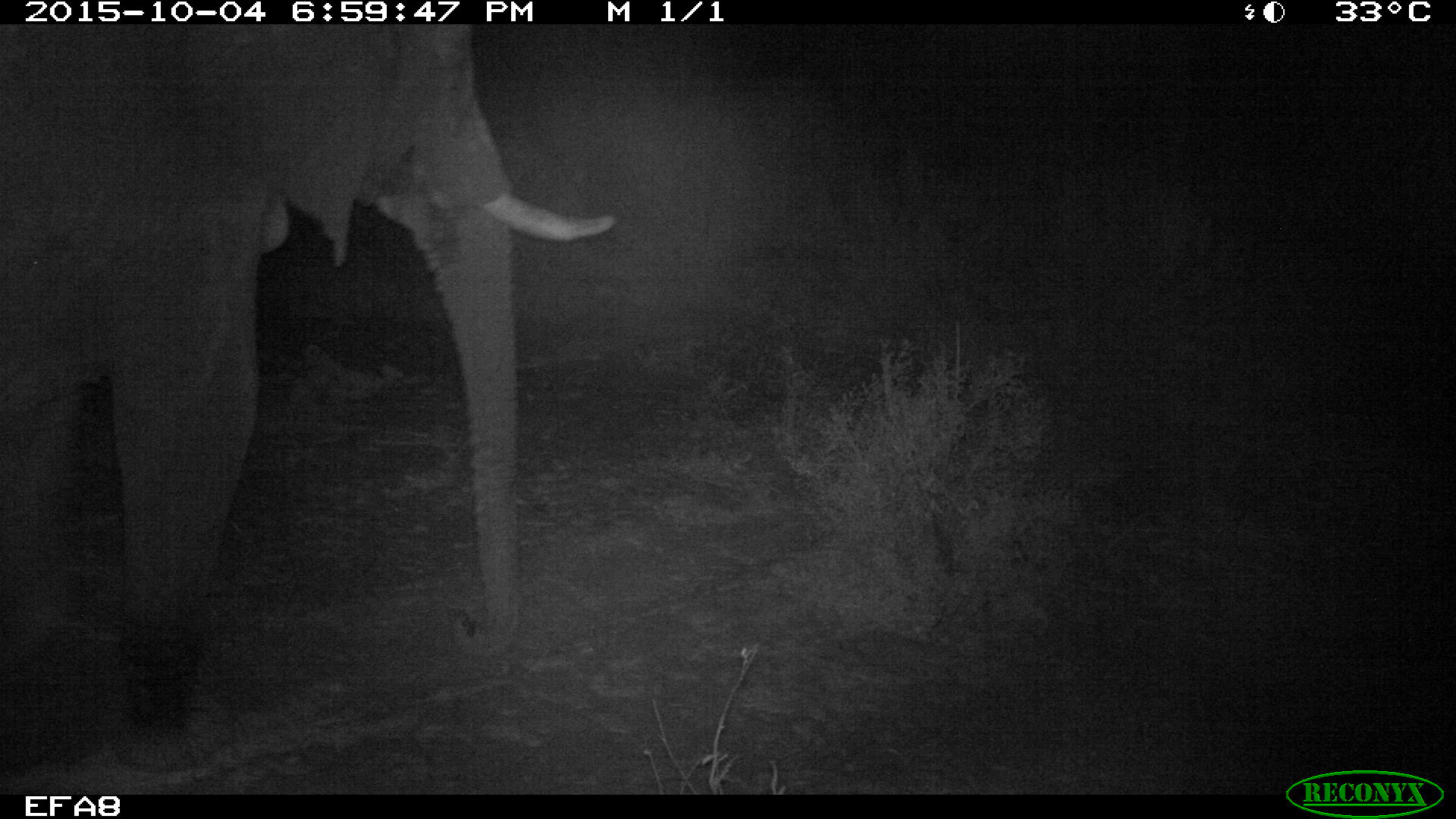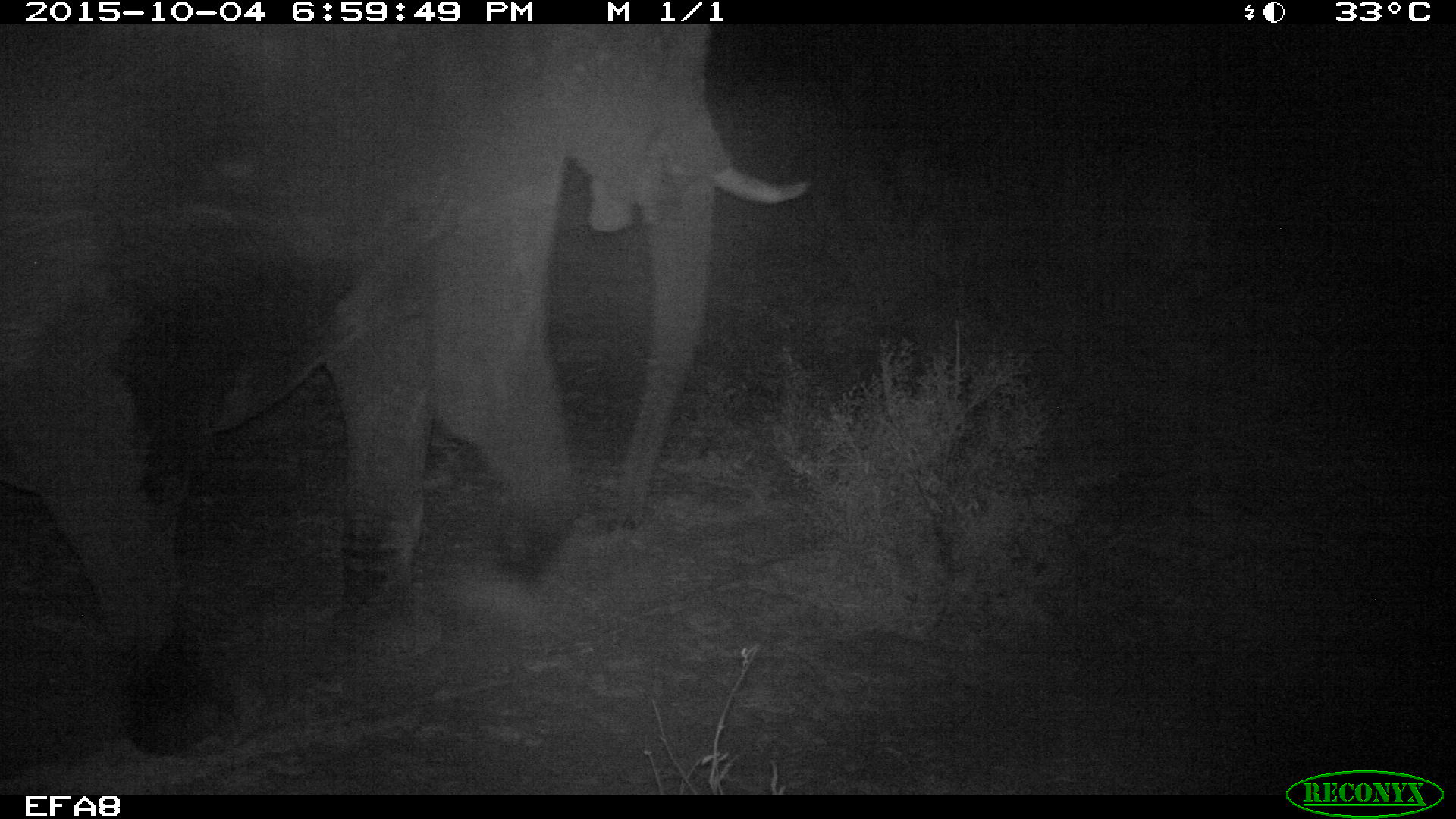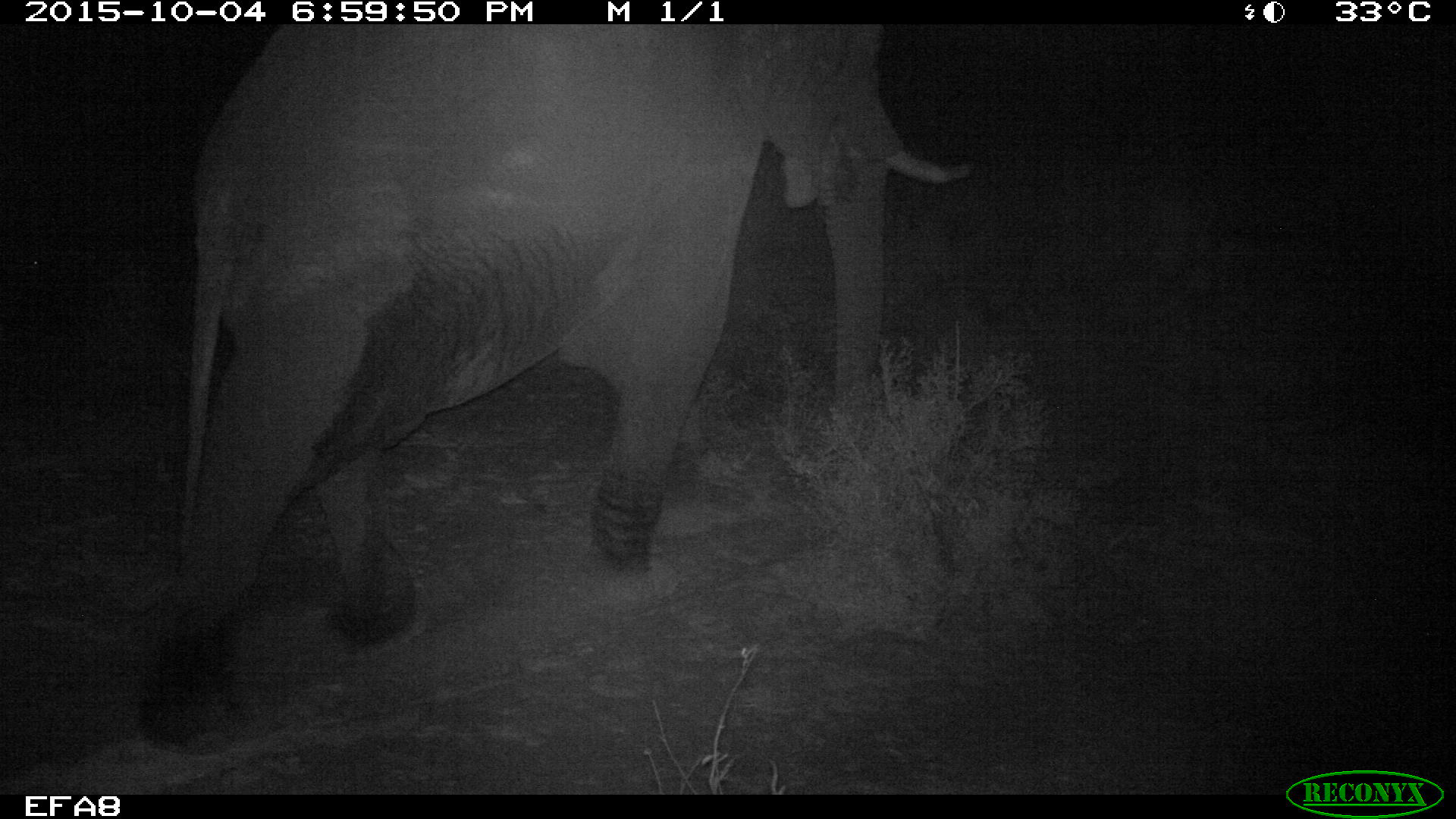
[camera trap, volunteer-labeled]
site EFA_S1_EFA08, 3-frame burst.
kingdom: Animalia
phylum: Chordata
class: Mammalia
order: Proboscidea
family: Elephantidae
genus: Loxodonta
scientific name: Loxodonta africana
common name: african bush elephant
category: elephant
Elephant (african bush elephant) (Loxodonta africana), count 1. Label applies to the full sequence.